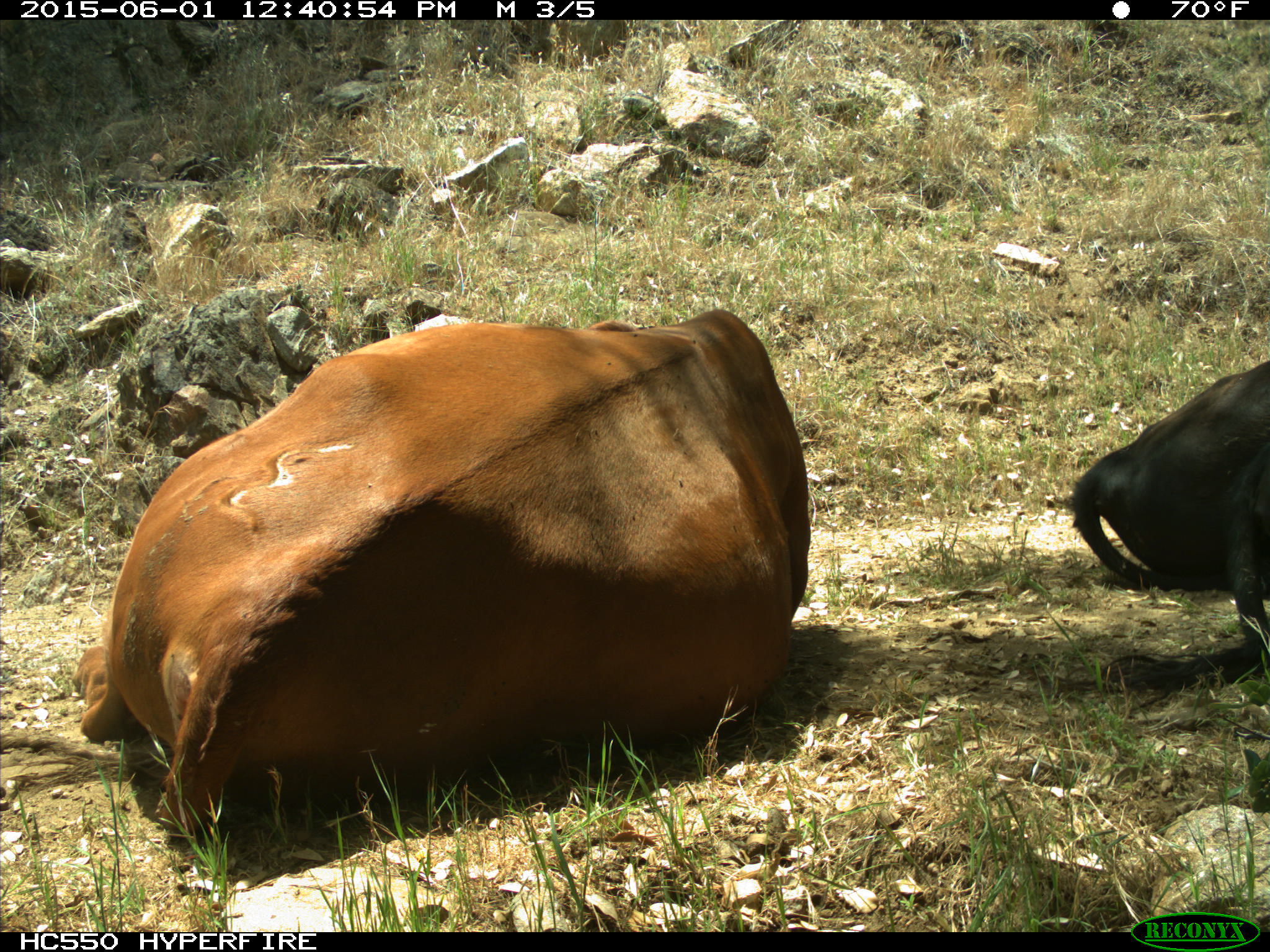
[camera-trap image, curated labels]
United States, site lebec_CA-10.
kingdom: Animalia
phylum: Chordata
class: Mammalia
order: Artiodactyla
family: Bovidae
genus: Bos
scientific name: Bos taurus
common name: domestic cow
Bos taurus (domestic cow).